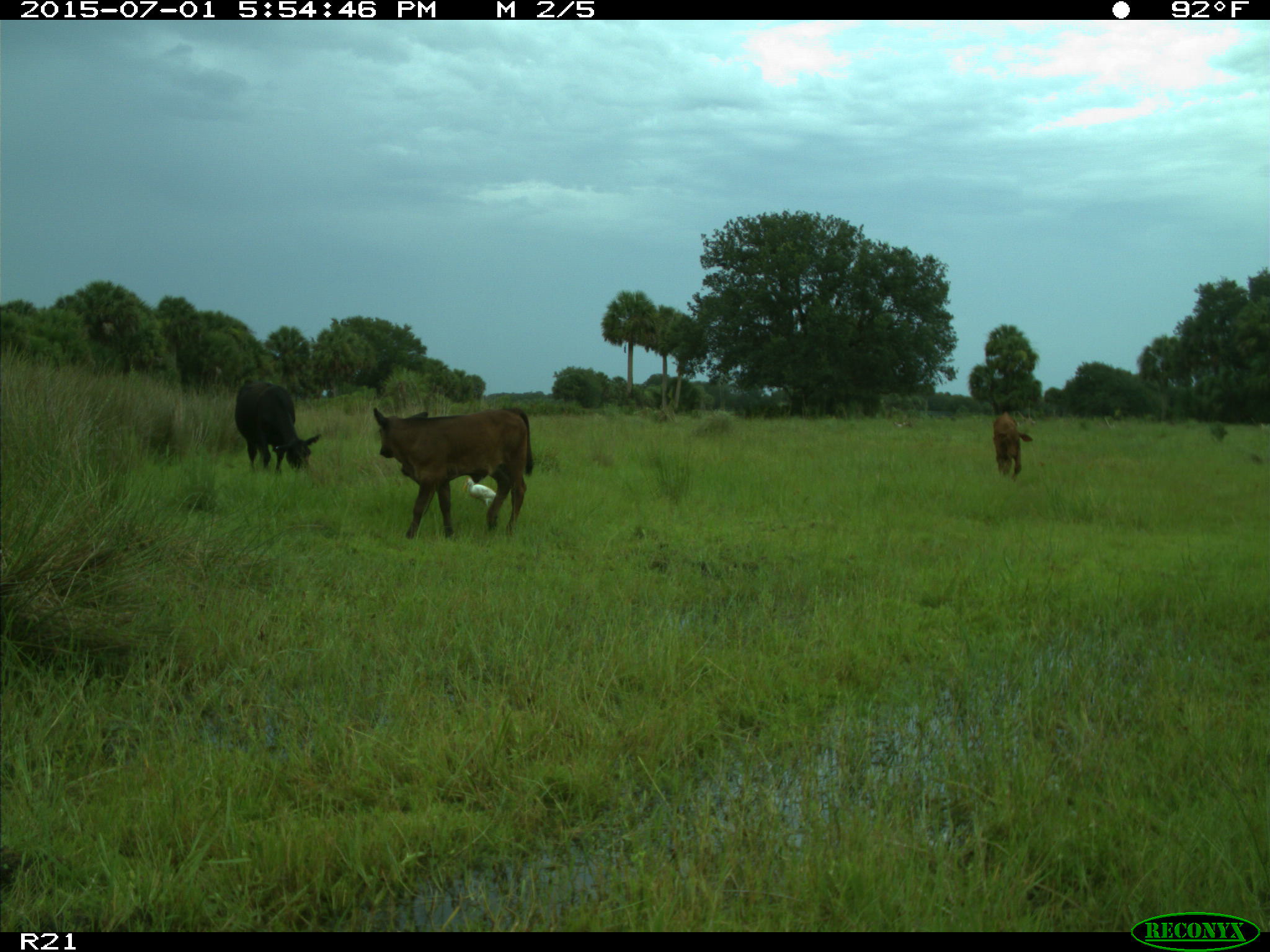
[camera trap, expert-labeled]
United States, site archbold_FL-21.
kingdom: Animalia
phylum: Chordata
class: Mammalia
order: Artiodactyla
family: Bovidae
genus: Bos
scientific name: Bos taurus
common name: domestic cow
Bos taurus (domestic cow).